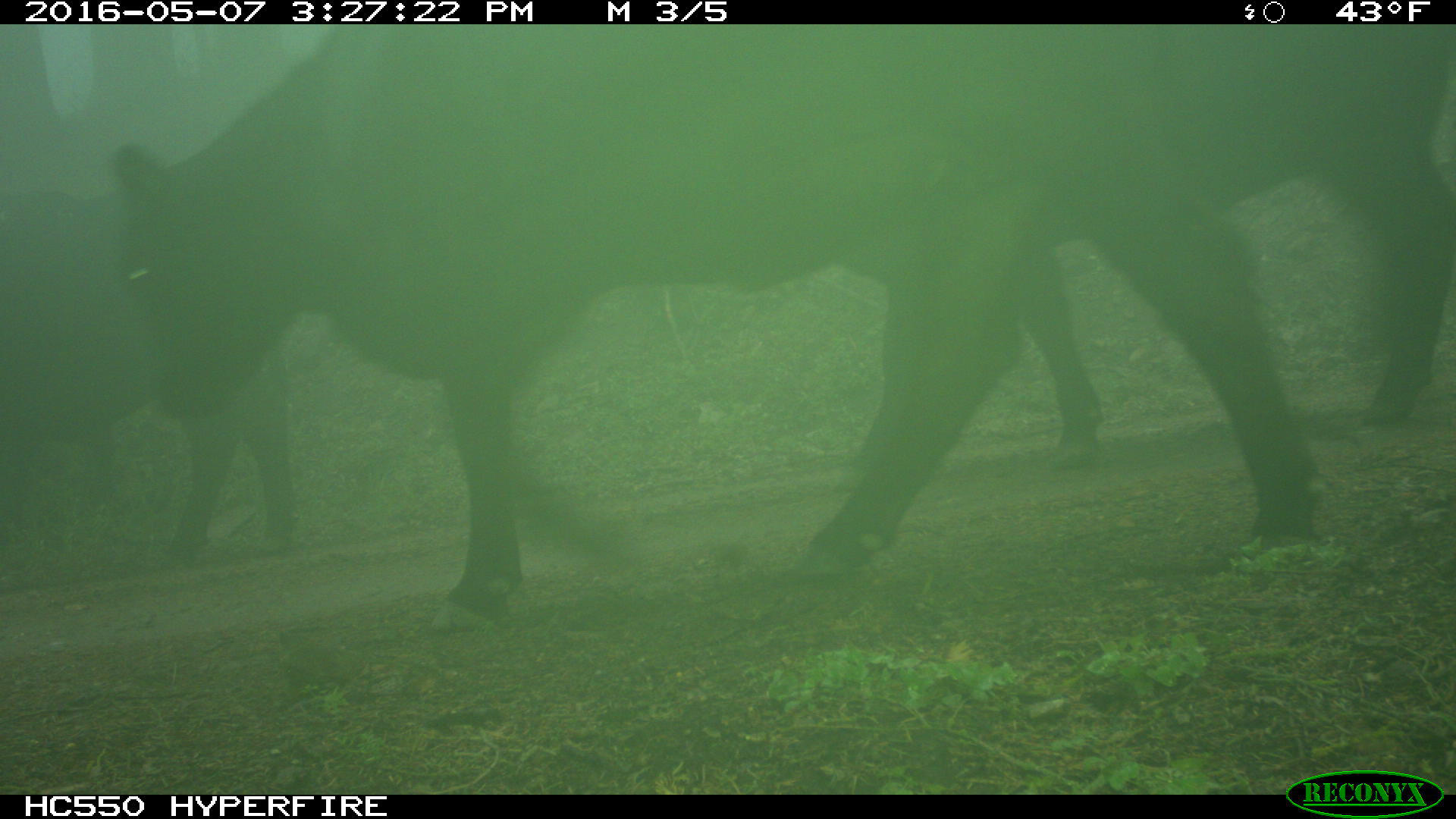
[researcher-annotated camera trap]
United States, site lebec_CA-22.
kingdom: Animalia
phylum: Chordata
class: Mammalia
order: Artiodactyla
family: Bovidae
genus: Bos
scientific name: Bos taurus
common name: domestic cow